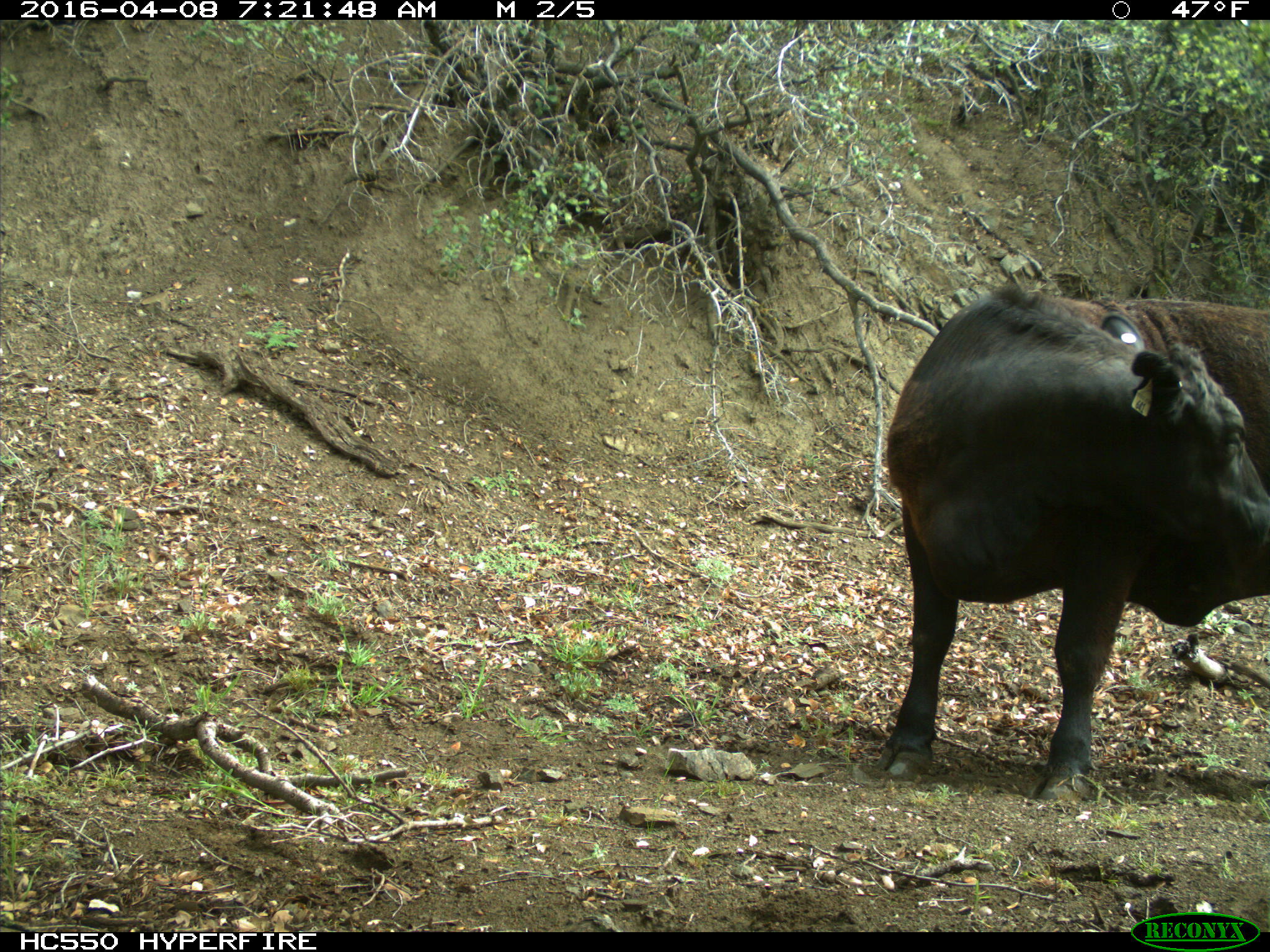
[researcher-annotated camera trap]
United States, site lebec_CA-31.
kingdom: Animalia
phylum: Chordata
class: Mammalia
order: Artiodactyla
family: Bovidae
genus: Bos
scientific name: Bos taurus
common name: domestic cow